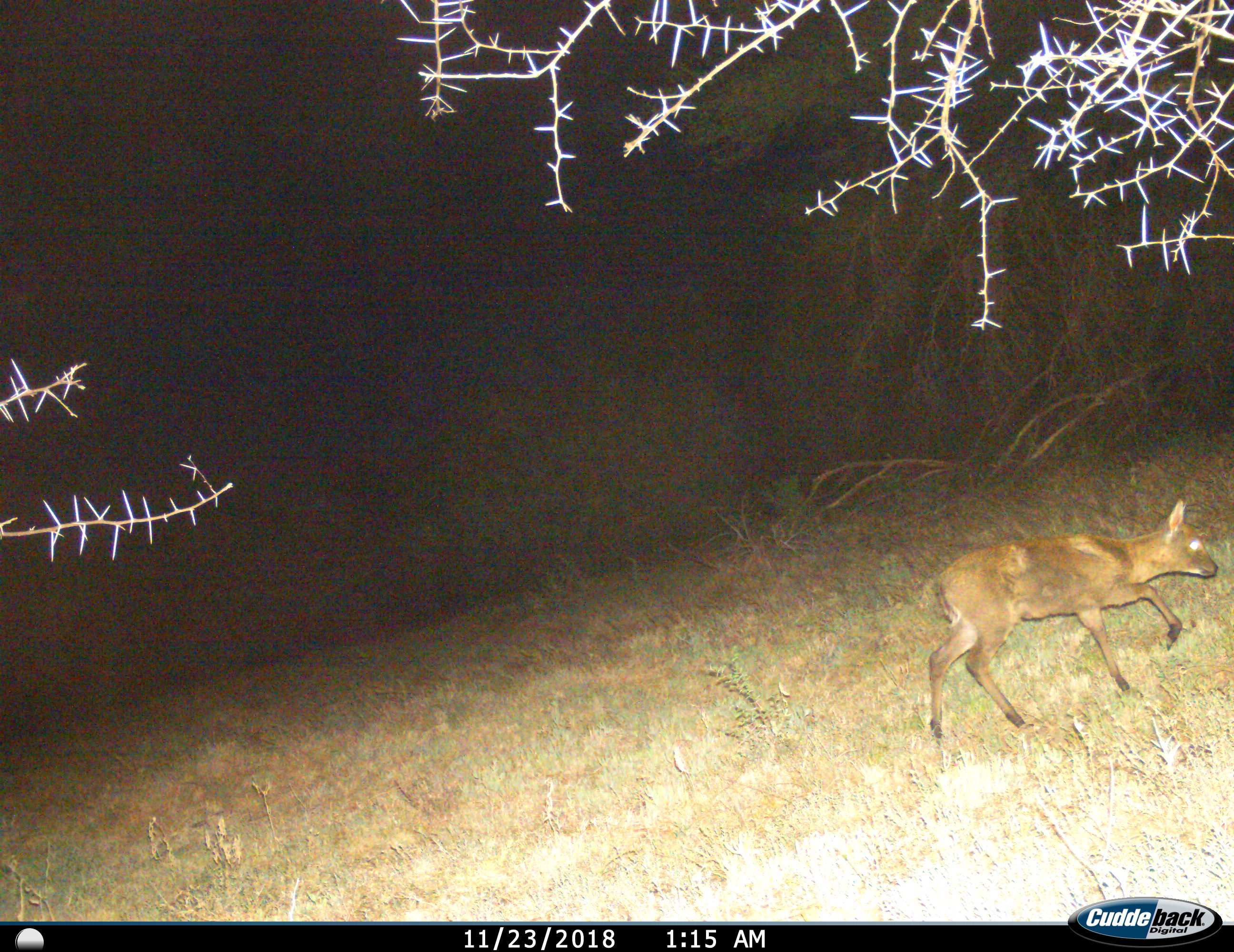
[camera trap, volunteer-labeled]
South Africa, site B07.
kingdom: Animalia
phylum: Chordata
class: Mammalia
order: Artiodactyla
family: Bovidae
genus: Oreotragus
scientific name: Oreotragus oreotragus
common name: klipspringer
Klipspringer (Oreotragus oreotragus), count 1. Behavior (volunteer vote fractions): standing 17%, resting 0%, moving 100%, interacting 0%. Young present (vote fraction): 0%. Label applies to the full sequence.